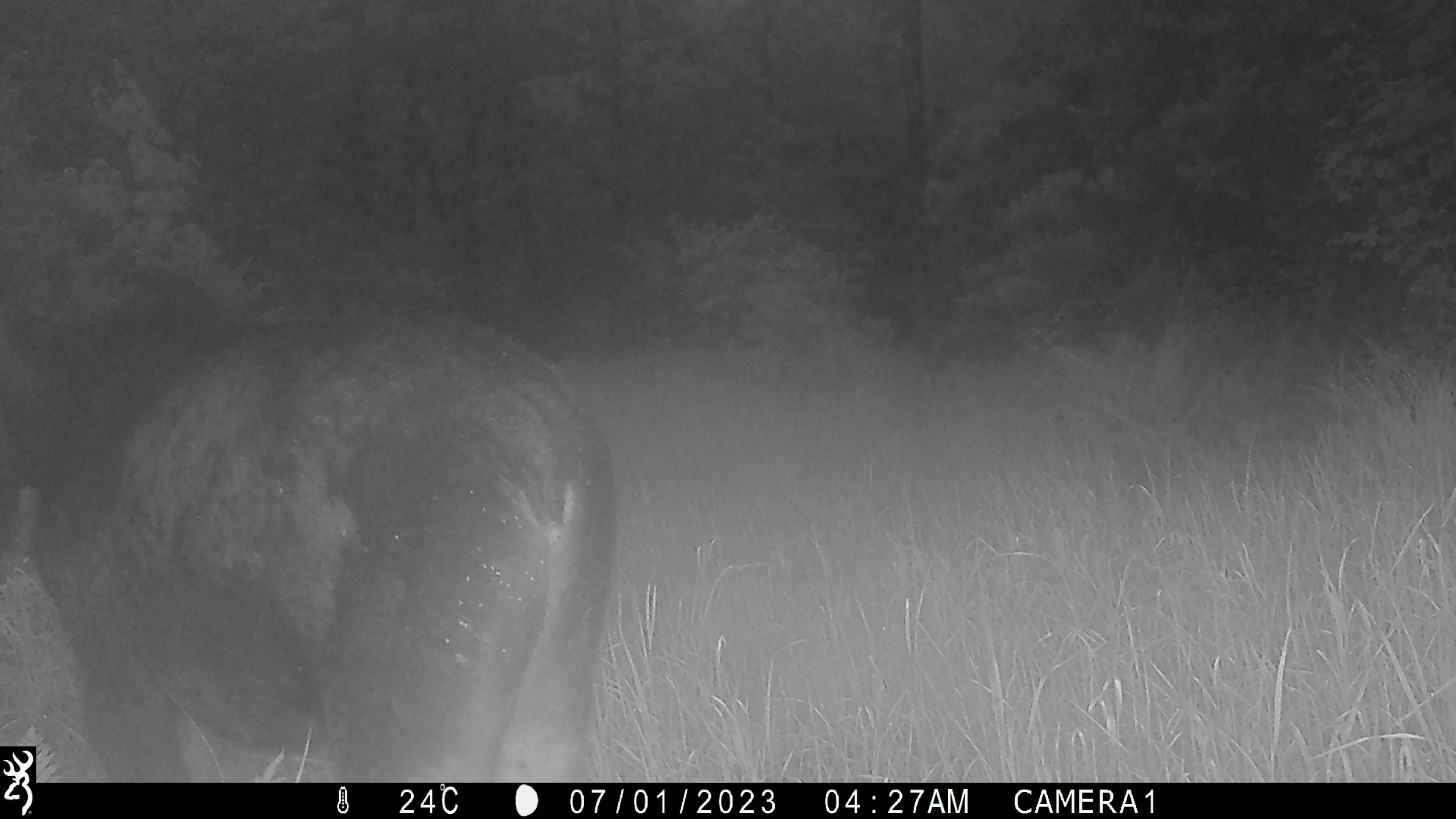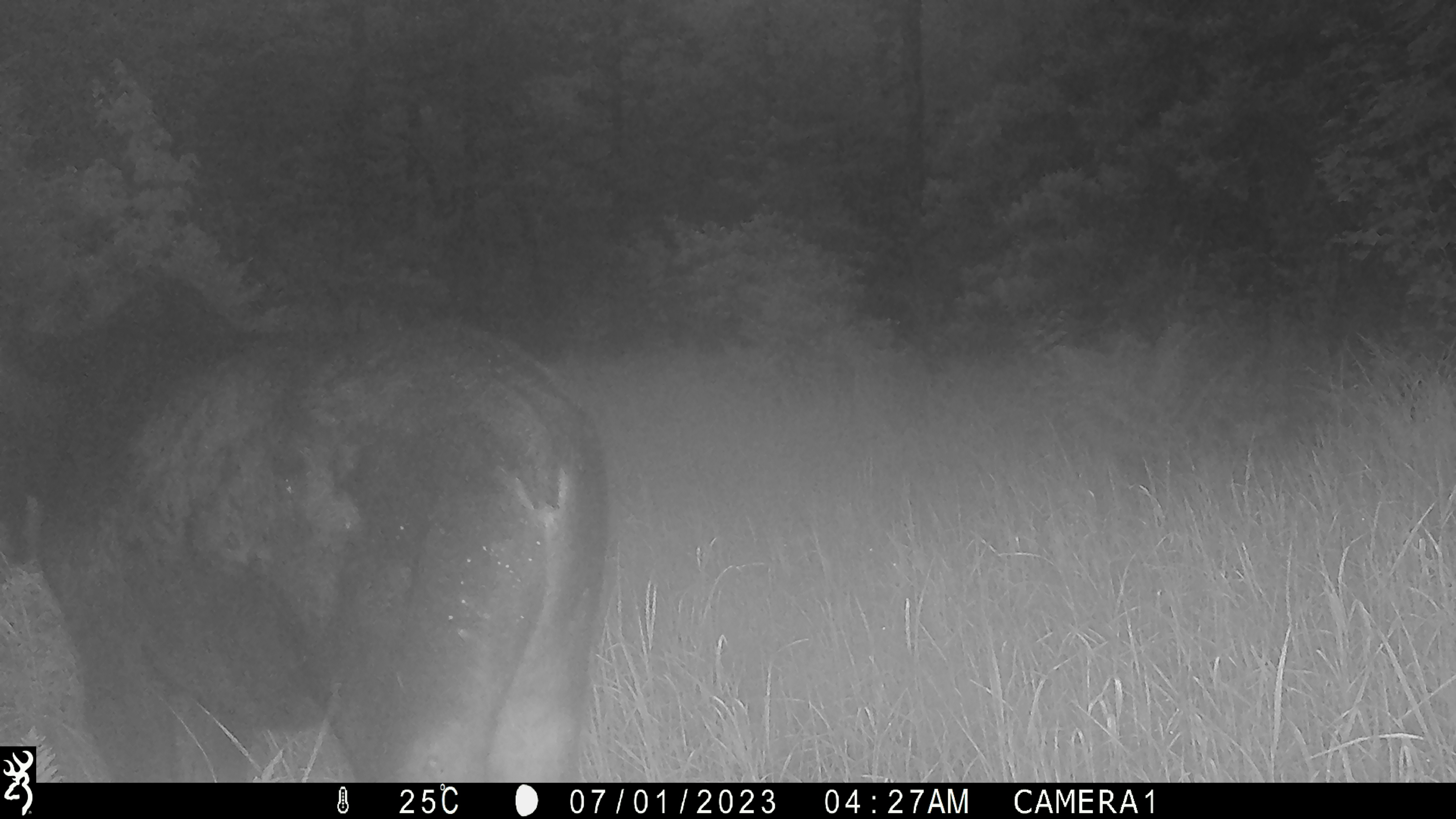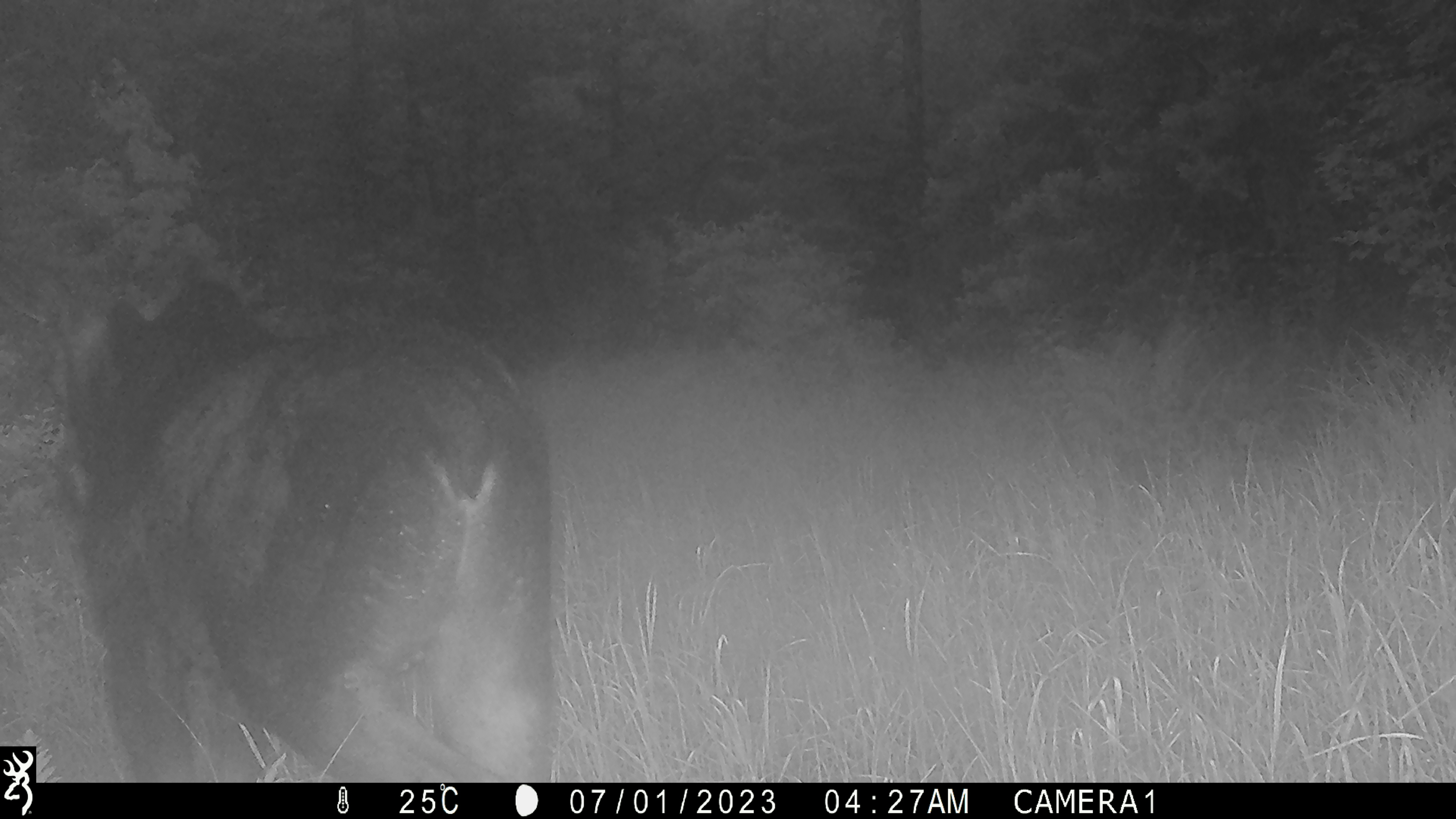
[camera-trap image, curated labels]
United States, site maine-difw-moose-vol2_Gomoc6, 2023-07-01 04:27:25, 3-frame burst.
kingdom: Animalia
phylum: Chordata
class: Mammalia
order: Artiodactyla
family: Cervidae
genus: Alces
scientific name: Alces alces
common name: moose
Moose (Alces alces).